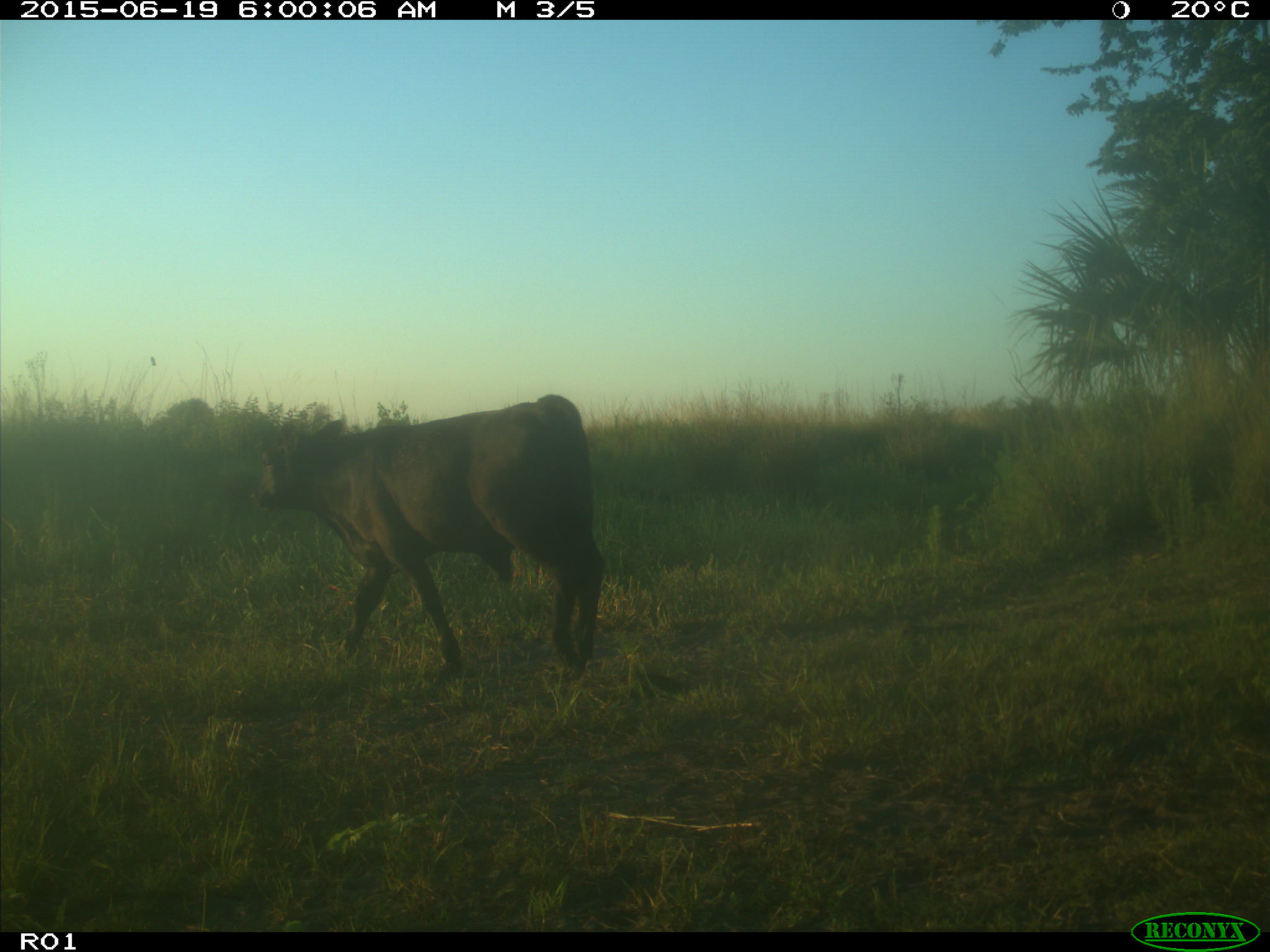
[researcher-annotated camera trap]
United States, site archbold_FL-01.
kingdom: Animalia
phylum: Chordata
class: Mammalia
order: Artiodactyla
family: Bovidae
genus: Bos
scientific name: Bos taurus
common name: domestic cow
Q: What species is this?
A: Bos taurus (domestic cow).